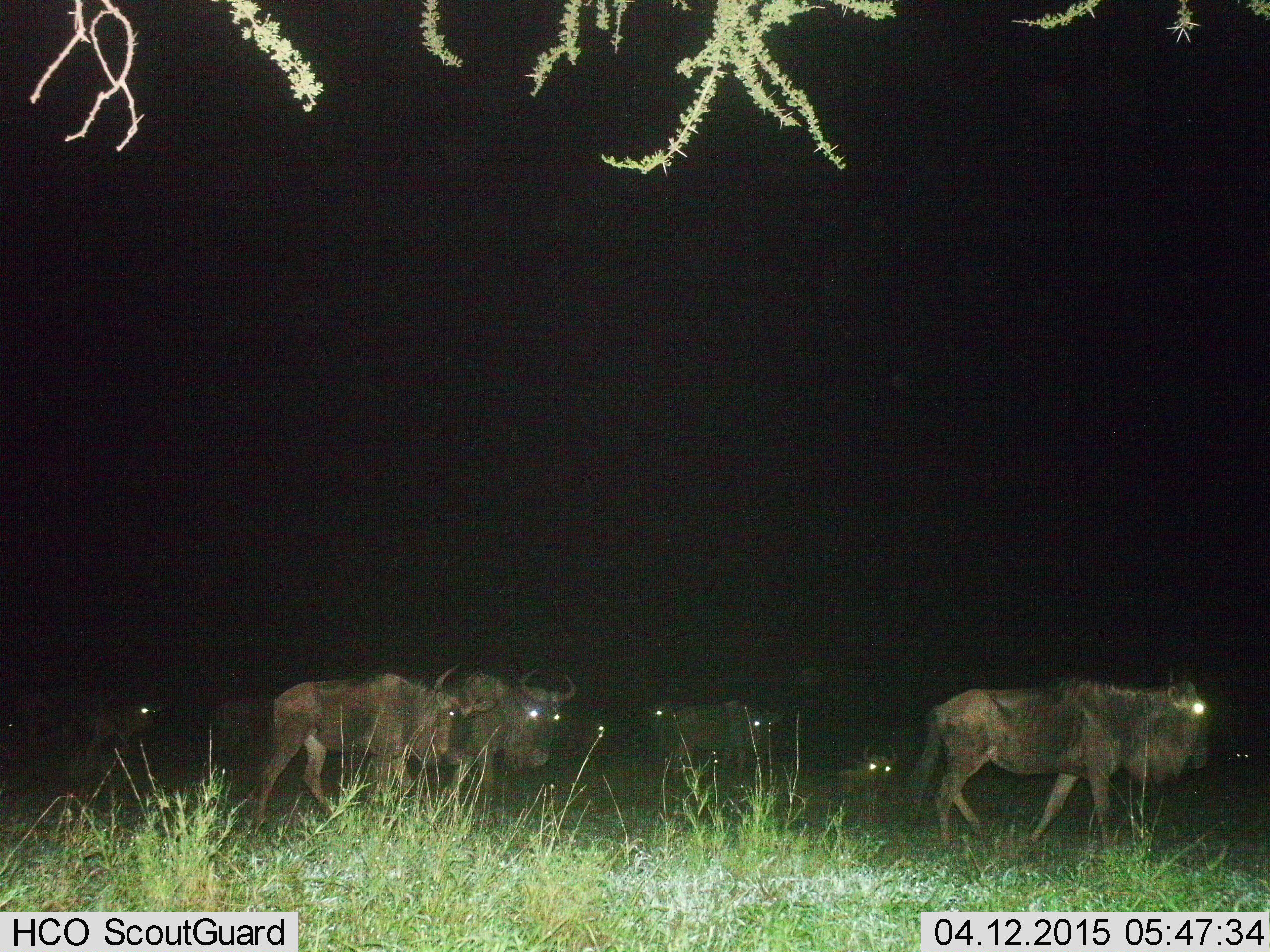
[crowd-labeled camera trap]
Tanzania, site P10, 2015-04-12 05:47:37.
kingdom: Animalia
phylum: Chordata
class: Mammalia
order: Artiodactyla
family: Bovidae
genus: Connochaetes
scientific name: Connochaetes taurinus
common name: blue wildebeest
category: wildebeest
Wildebeest (blue wildebeest) (Connochaetes taurinus), count 9. Behavior (volunteer vote fractions): standing 40%, resting 30%, moving 90%, interacting 10%. Young present (vote fraction): 0%. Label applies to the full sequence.